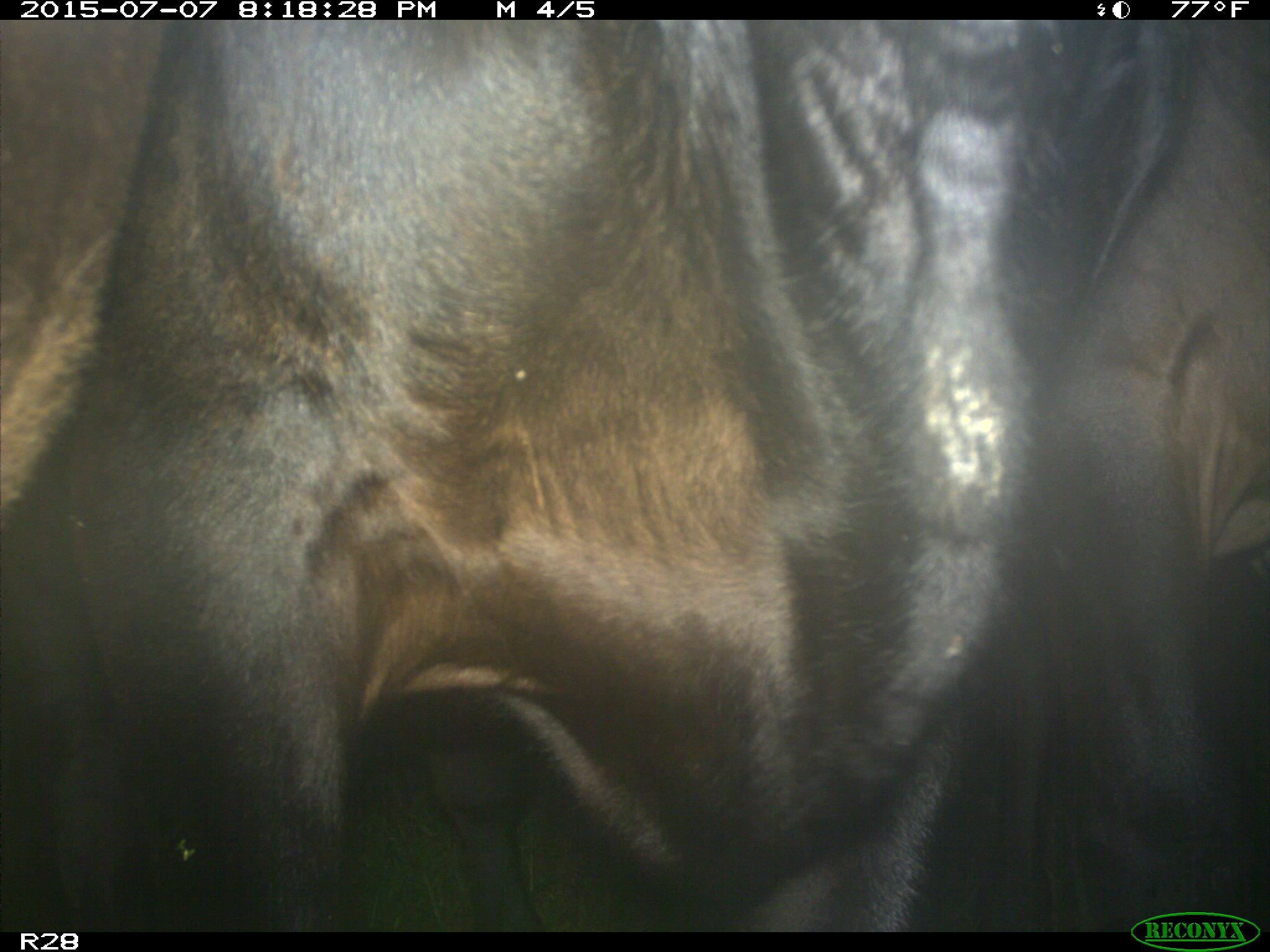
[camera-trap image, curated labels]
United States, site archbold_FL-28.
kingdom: Animalia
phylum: Chordata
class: Mammalia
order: Artiodactyla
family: Bovidae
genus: Bos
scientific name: Bos taurus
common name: domestic cow